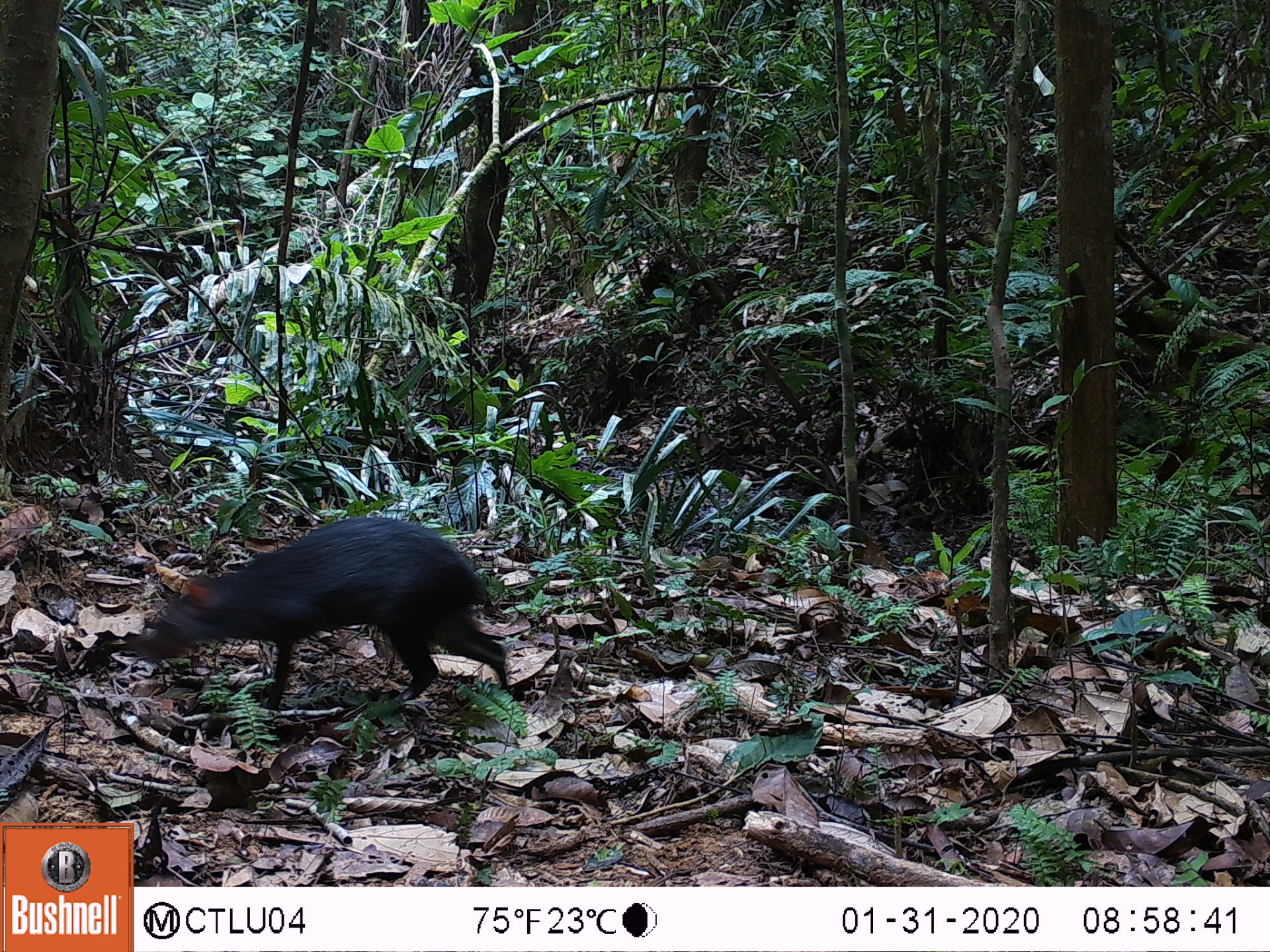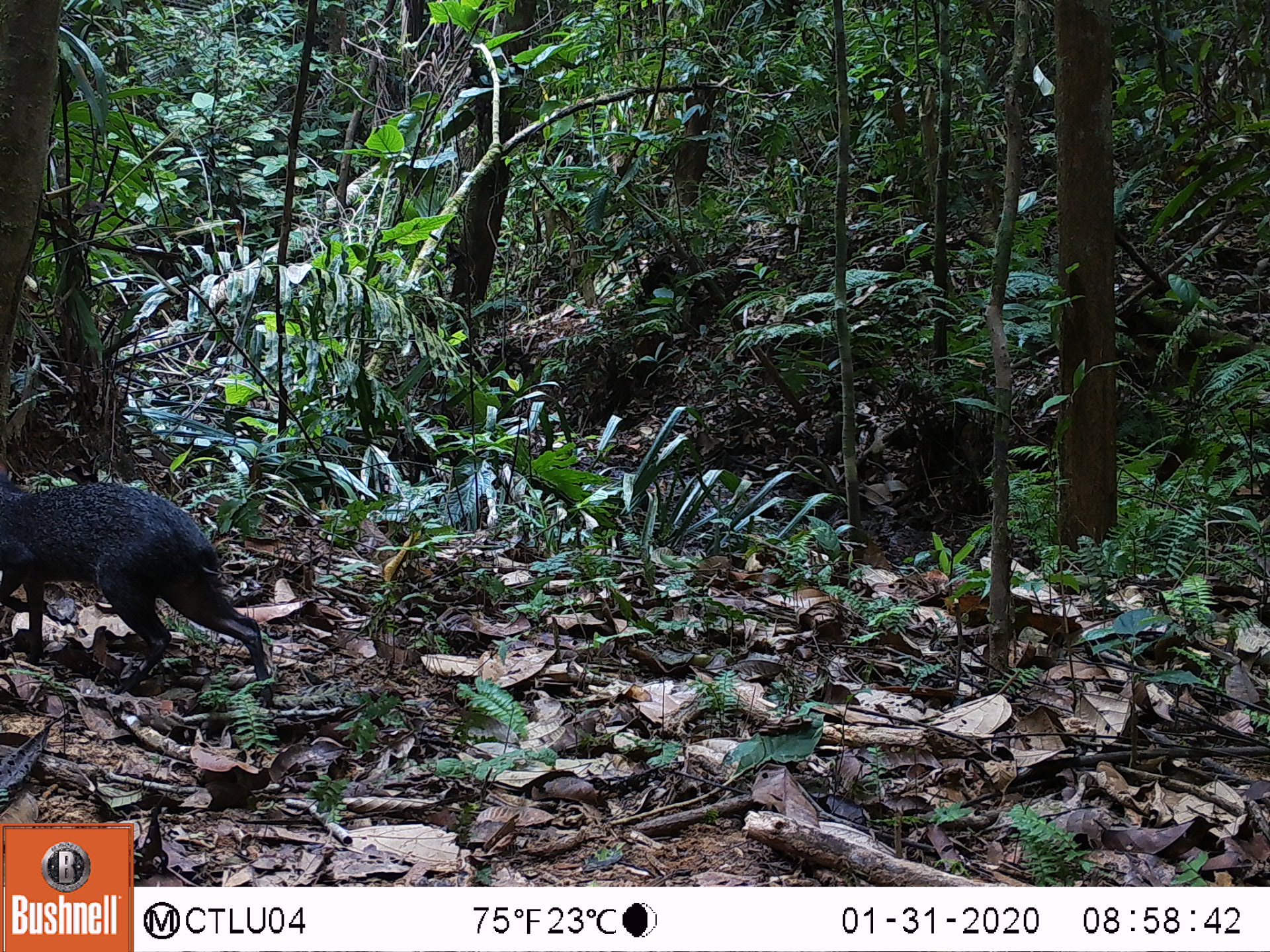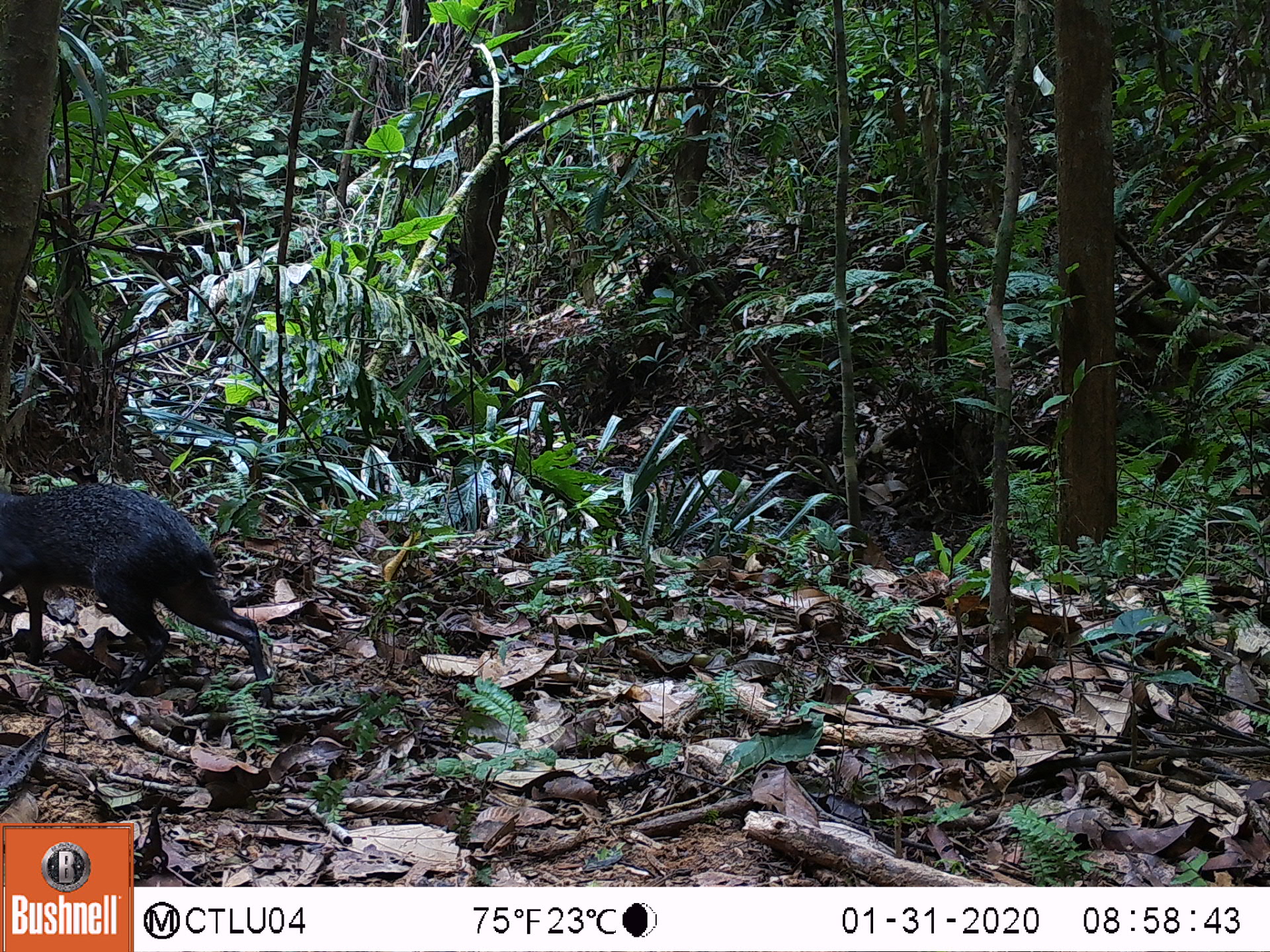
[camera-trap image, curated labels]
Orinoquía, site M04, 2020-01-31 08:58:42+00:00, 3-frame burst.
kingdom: Animalia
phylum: Chordata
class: Mammalia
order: Rodentia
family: Dasyproctidae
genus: Dasyprocta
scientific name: Dasyprocta fuliginosa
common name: black agouti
Black agouti (Dasyprocta fuliginosa).